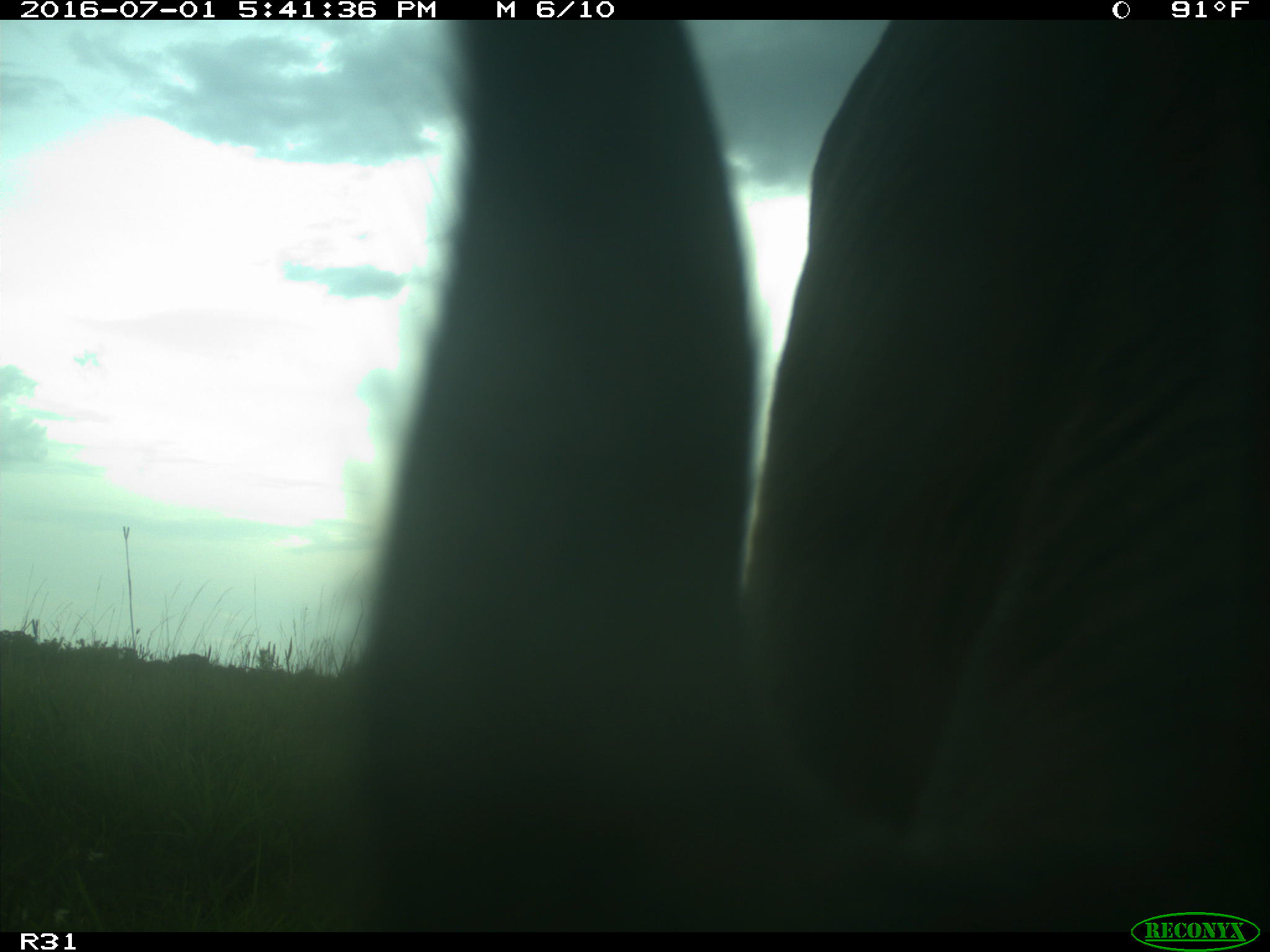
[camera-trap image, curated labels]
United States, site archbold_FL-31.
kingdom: Animalia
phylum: Chordata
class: Mammalia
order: Artiodactyla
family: Bovidae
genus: Bos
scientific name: Bos taurus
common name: domestic cow